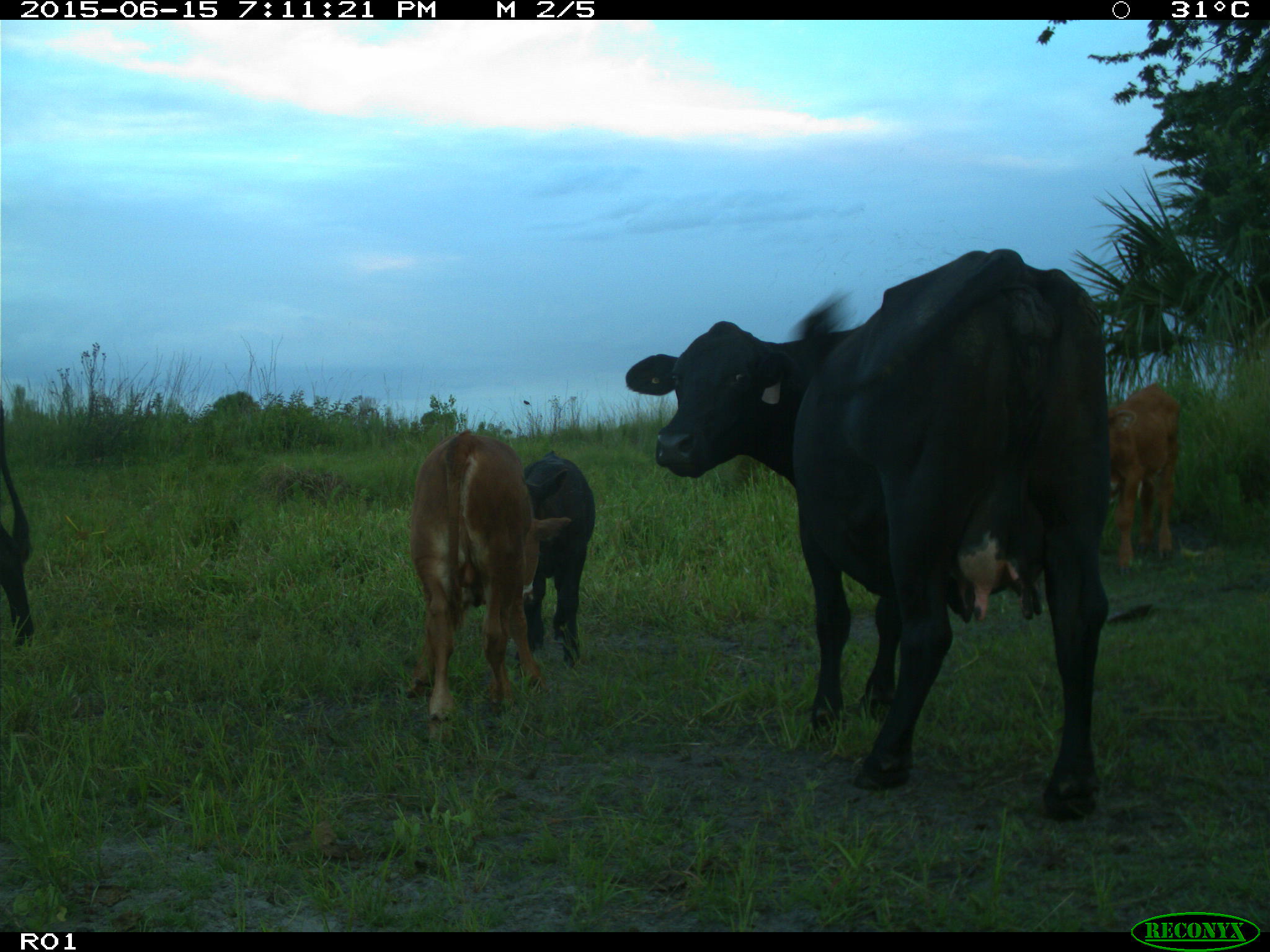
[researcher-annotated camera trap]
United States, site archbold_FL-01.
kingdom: Animalia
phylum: Chordata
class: Mammalia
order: Artiodactyla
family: Bovidae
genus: Bos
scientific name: Bos taurus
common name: domestic cow